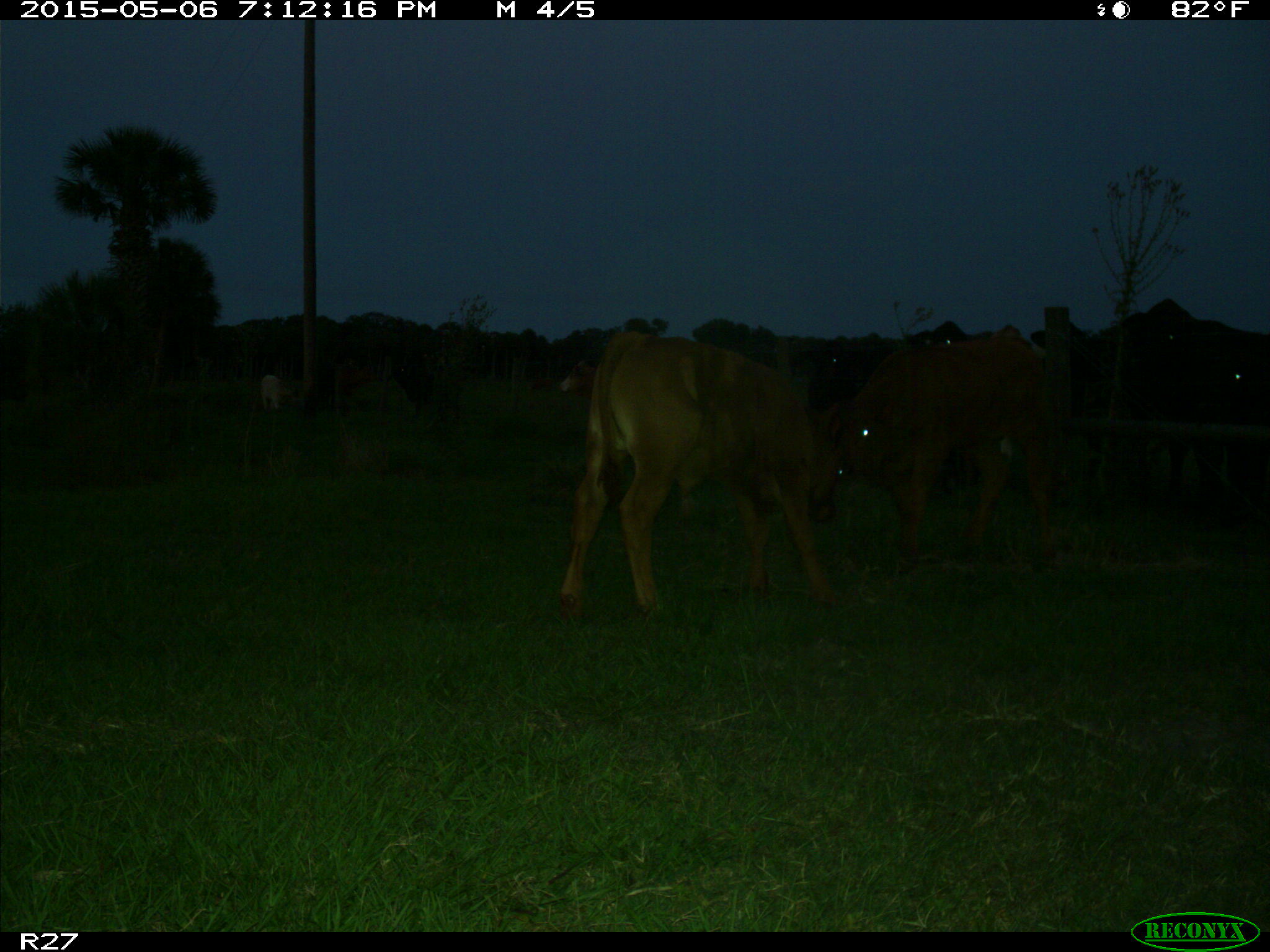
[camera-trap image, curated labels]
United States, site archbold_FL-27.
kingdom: Animalia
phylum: Chordata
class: Mammalia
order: Artiodactyla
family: Bovidae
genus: Bos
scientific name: Bos taurus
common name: domestic cow